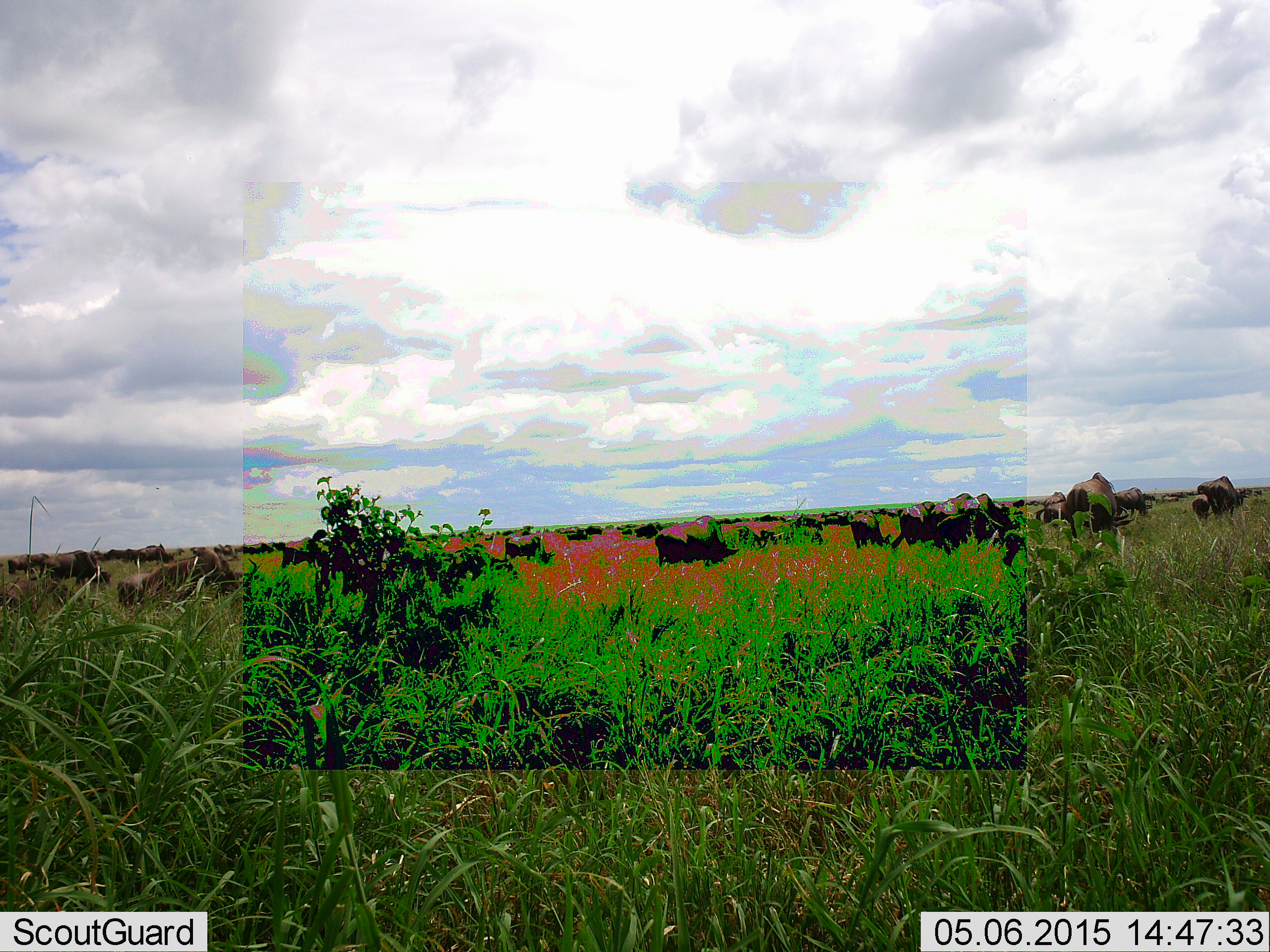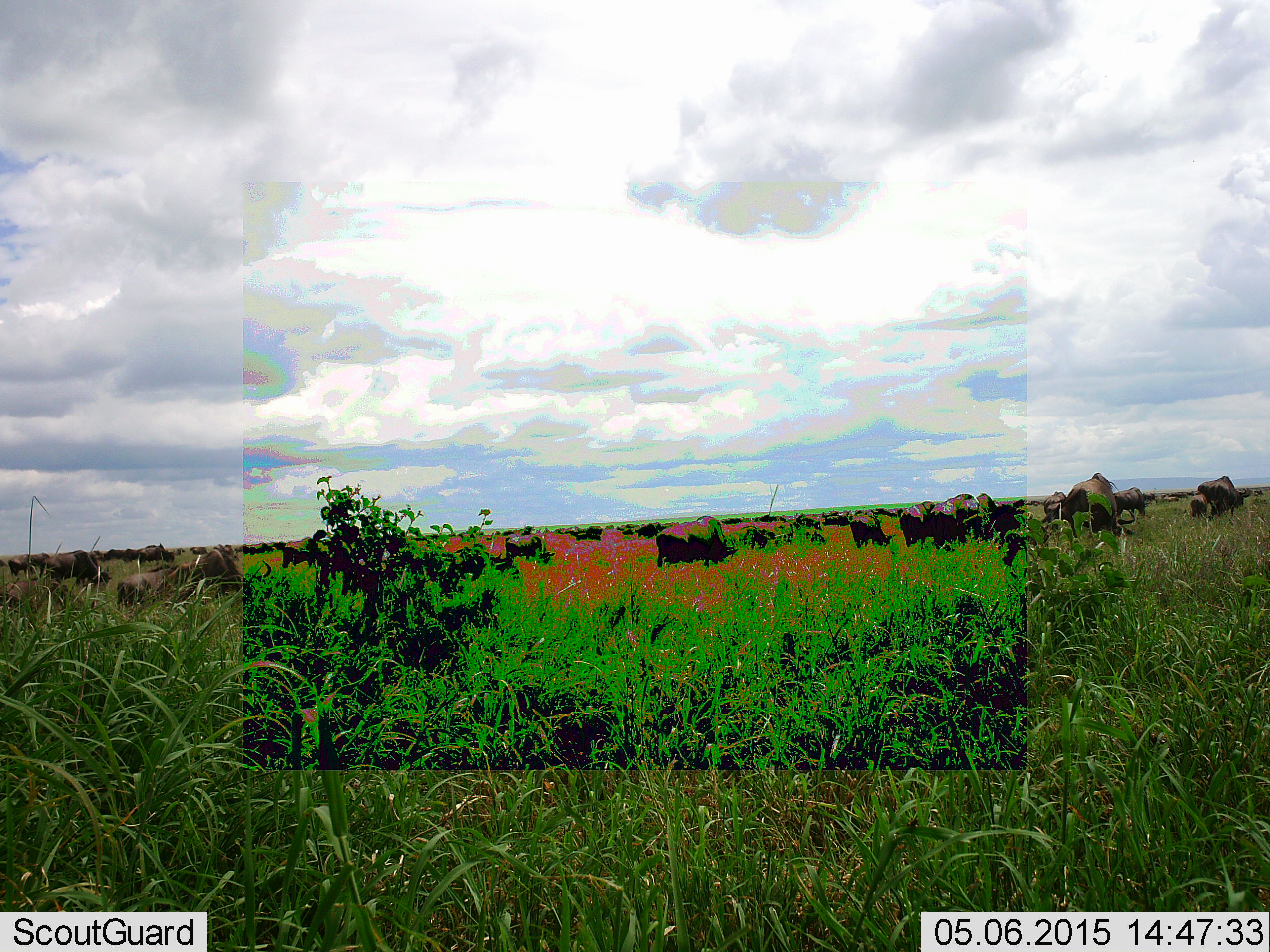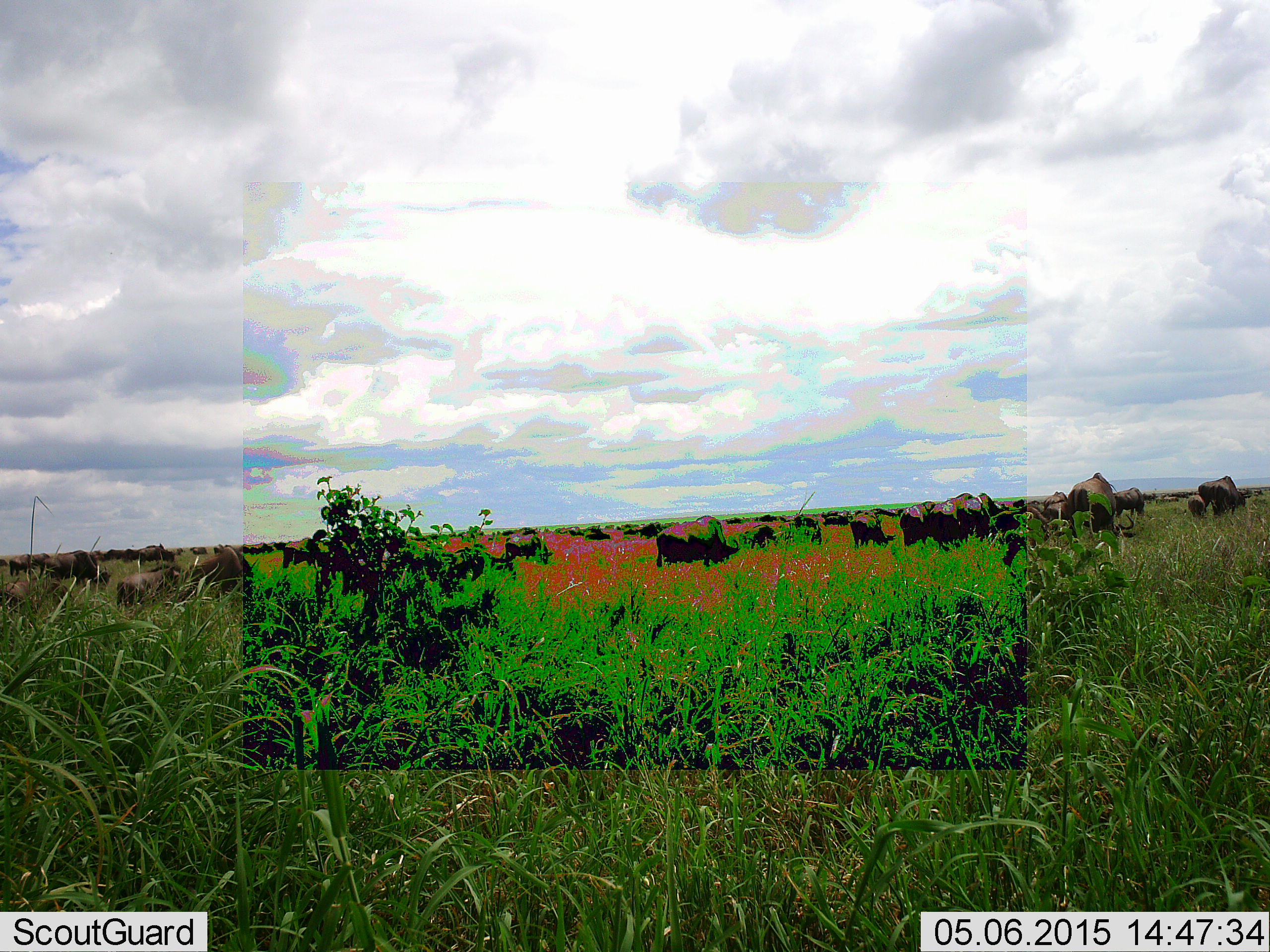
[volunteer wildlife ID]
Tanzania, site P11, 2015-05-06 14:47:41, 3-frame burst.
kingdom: Animalia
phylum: Chordata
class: Mammalia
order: Artiodactyla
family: Bovidae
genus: Connochaetes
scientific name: Connochaetes taurinus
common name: blue wildebeest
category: wildebeest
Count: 11-50.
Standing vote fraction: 50%.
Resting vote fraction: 0%.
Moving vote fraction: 40%.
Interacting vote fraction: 0%.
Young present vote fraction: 40%.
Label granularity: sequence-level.